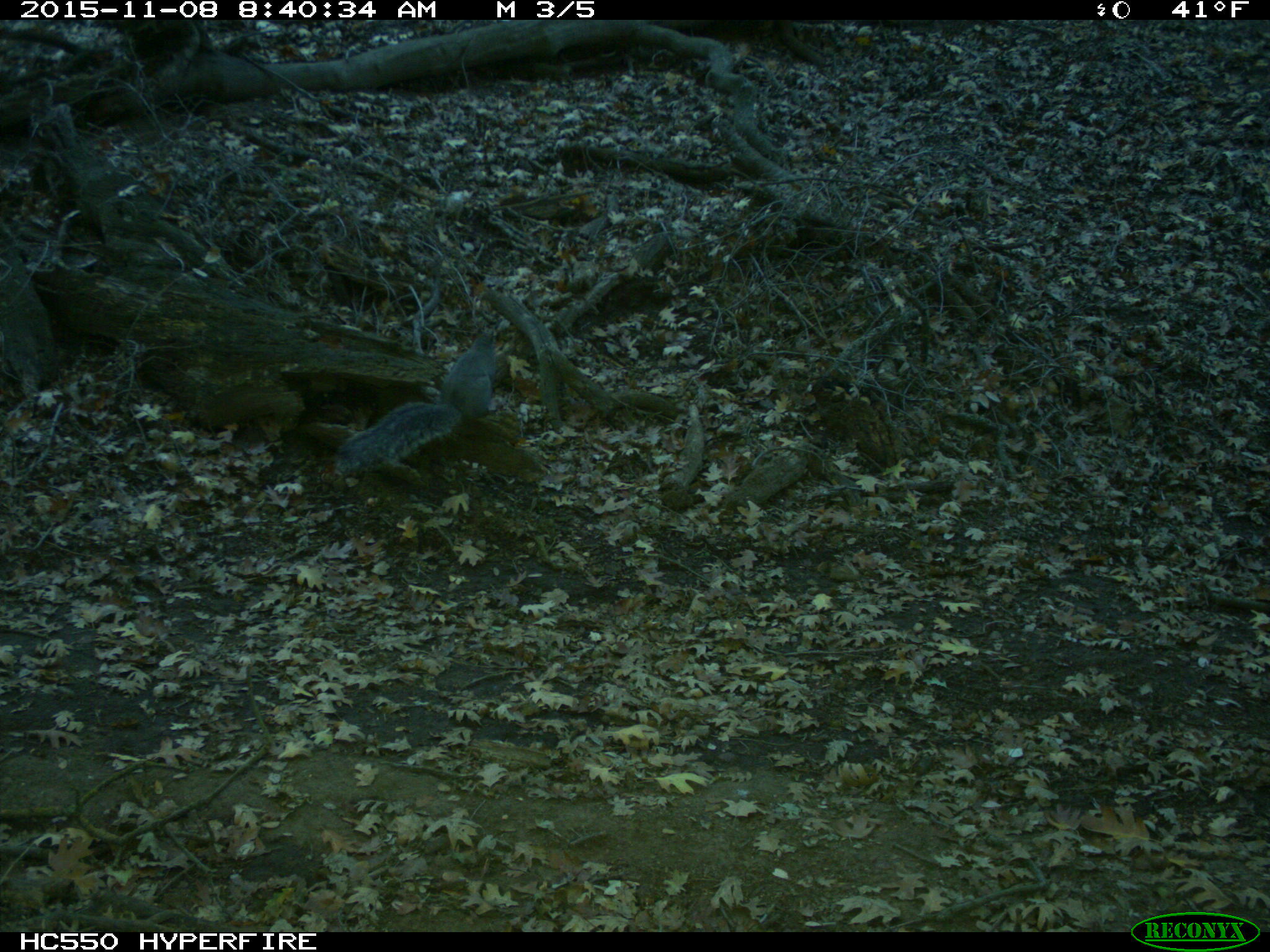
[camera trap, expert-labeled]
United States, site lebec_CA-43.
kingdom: Animalia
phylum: Chordata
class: Mammalia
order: Rodentia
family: Sciuridae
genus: Sciurus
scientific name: Sciurus carolinensis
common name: eastern gray squirrel